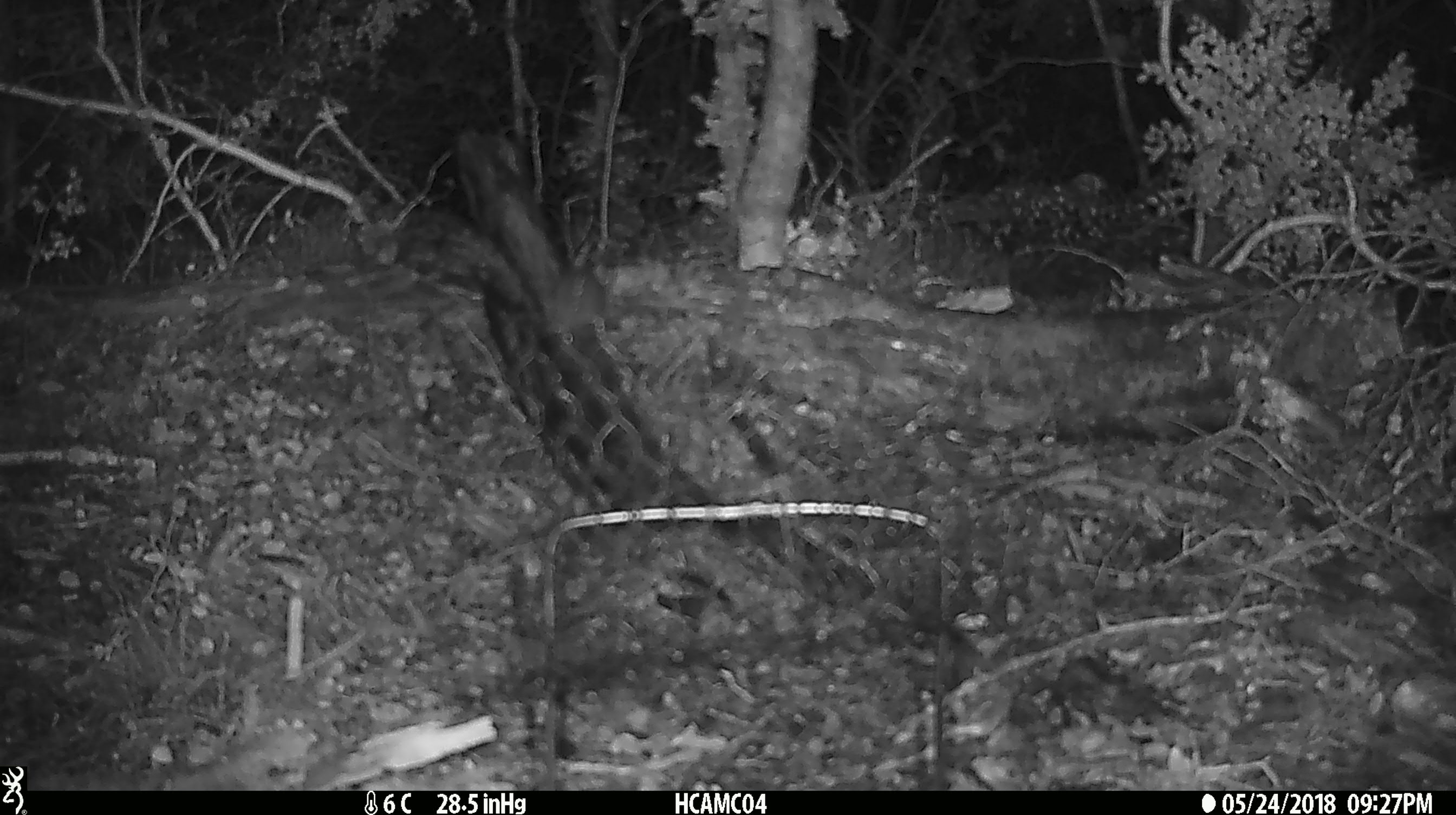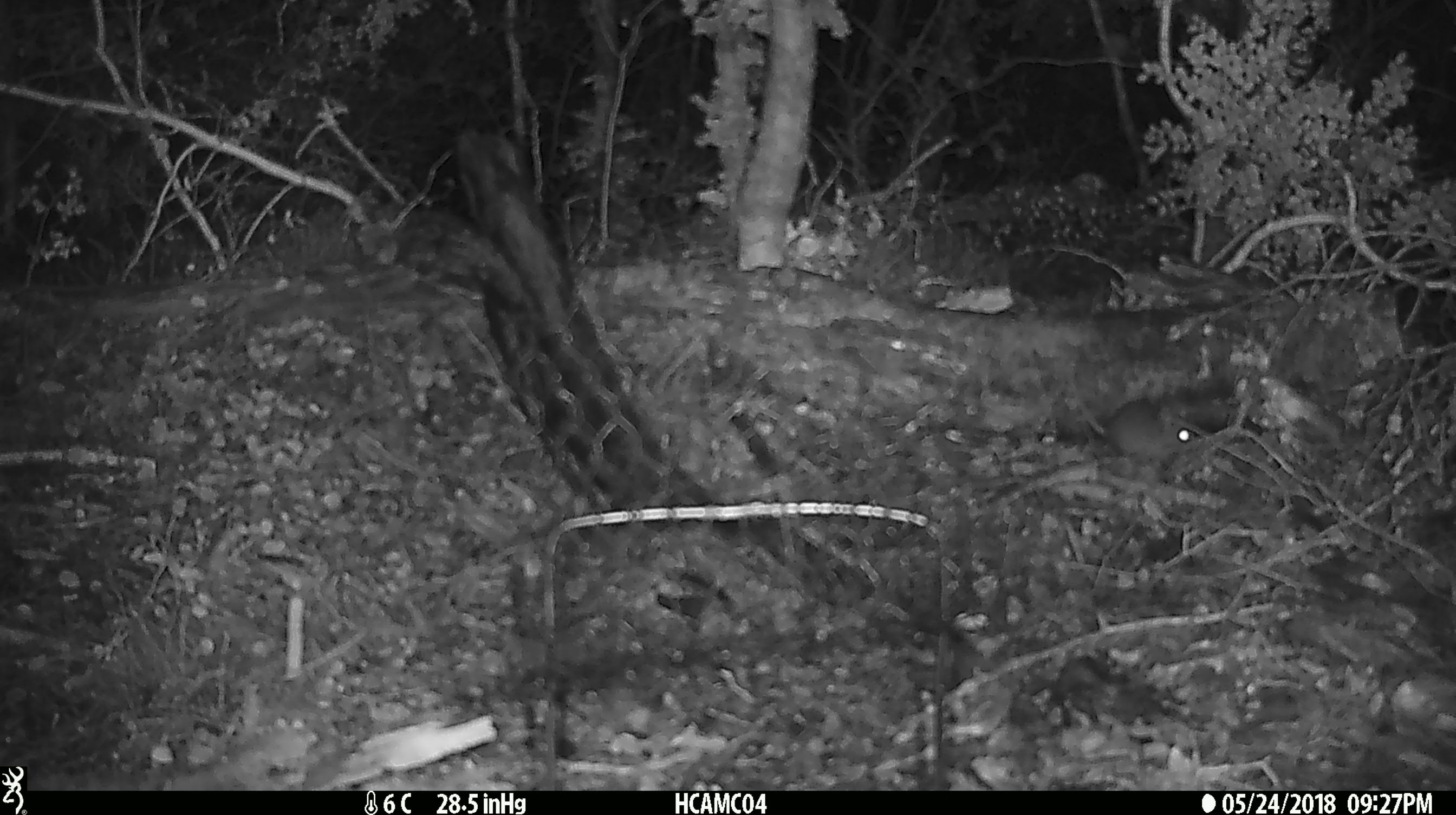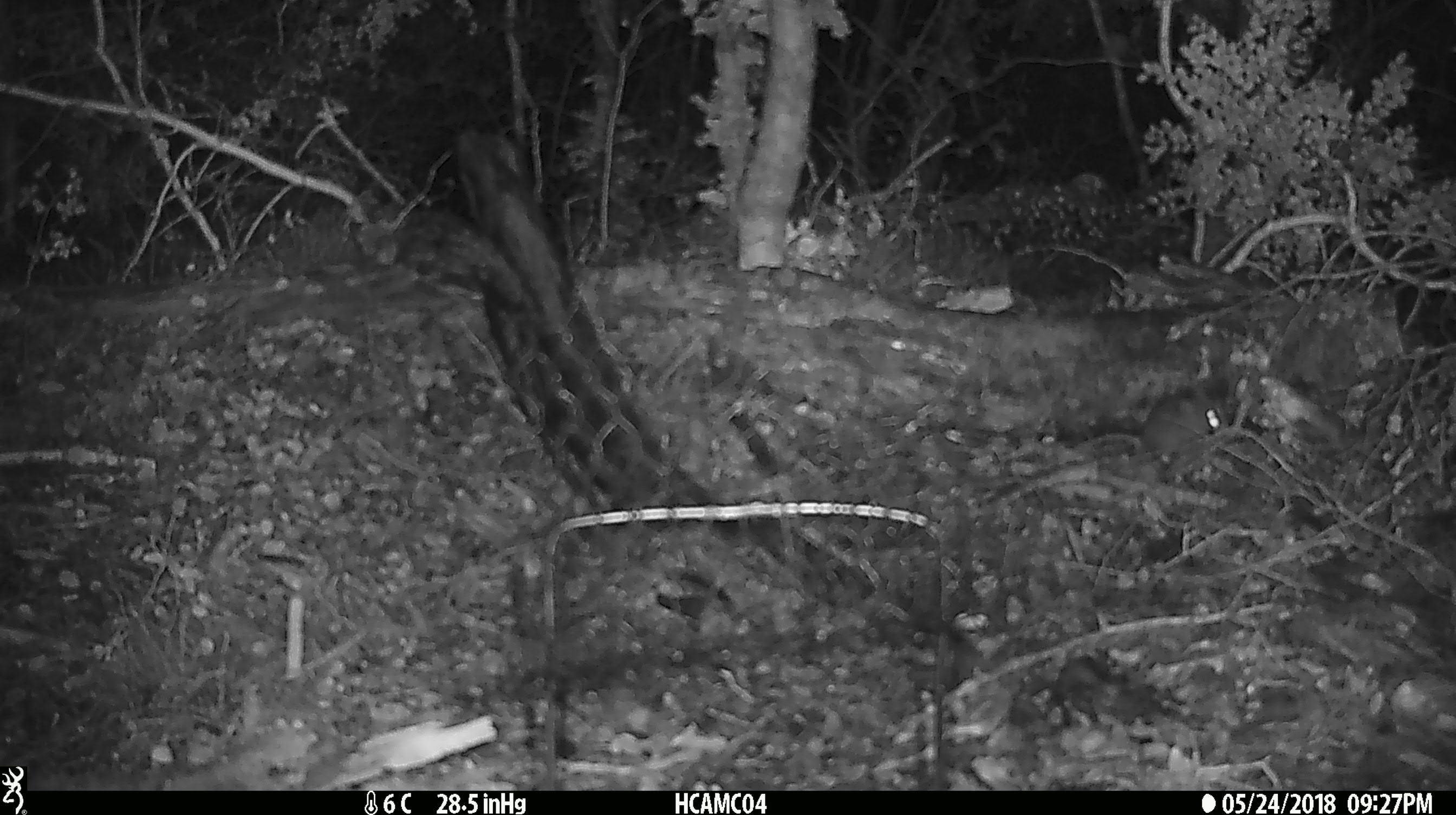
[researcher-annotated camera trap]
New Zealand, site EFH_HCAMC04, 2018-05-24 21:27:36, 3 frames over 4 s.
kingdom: Animalia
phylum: Chordata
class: Mammalia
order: Rodentia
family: Muridae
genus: Mus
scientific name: Mus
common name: mouse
Mouse (Mus).